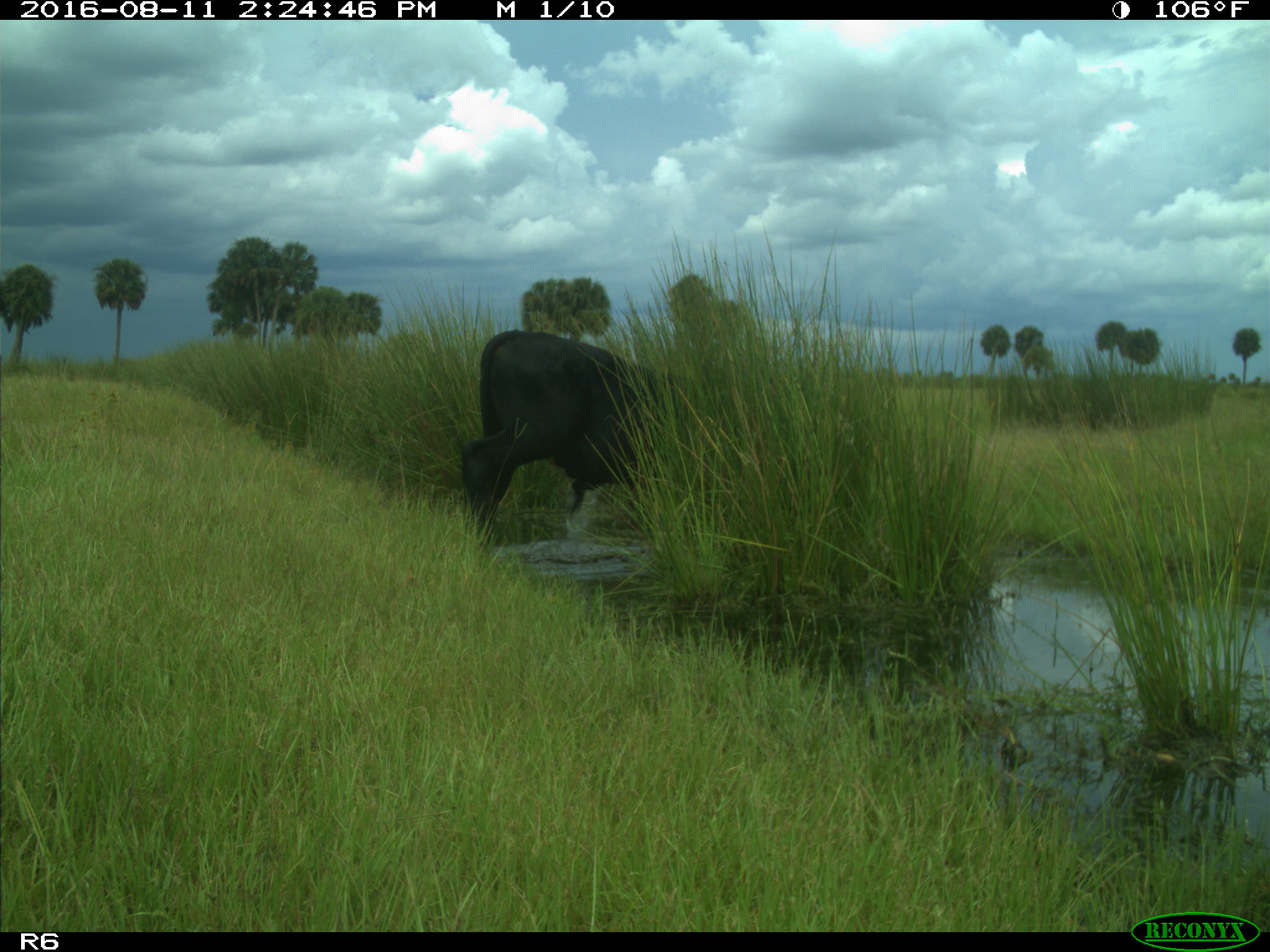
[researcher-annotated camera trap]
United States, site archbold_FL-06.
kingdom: Animalia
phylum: Chordata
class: Mammalia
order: Artiodactyla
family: Bovidae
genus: Bos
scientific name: Bos taurus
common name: domestic cow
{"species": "Bos taurus (domestic cow)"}